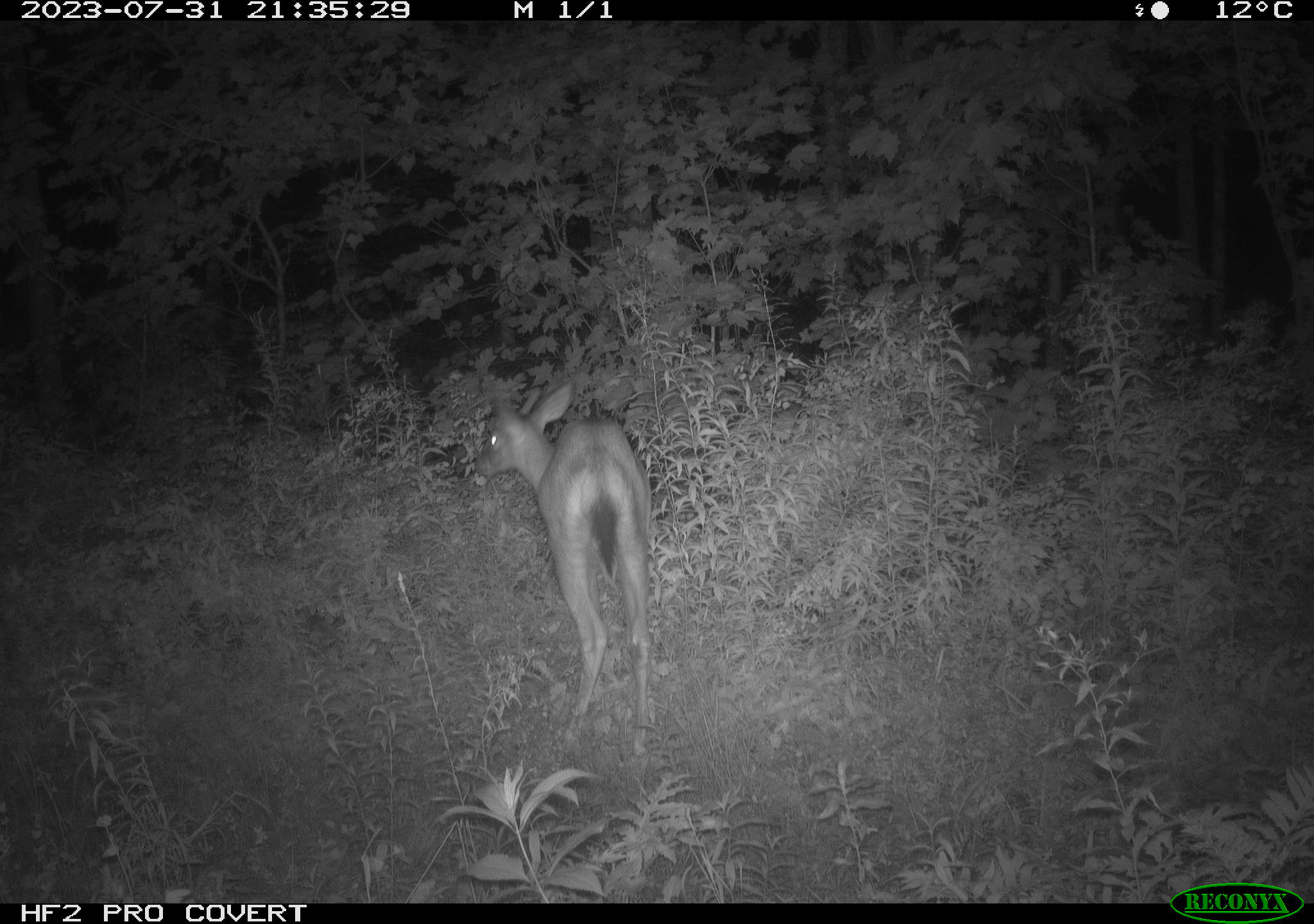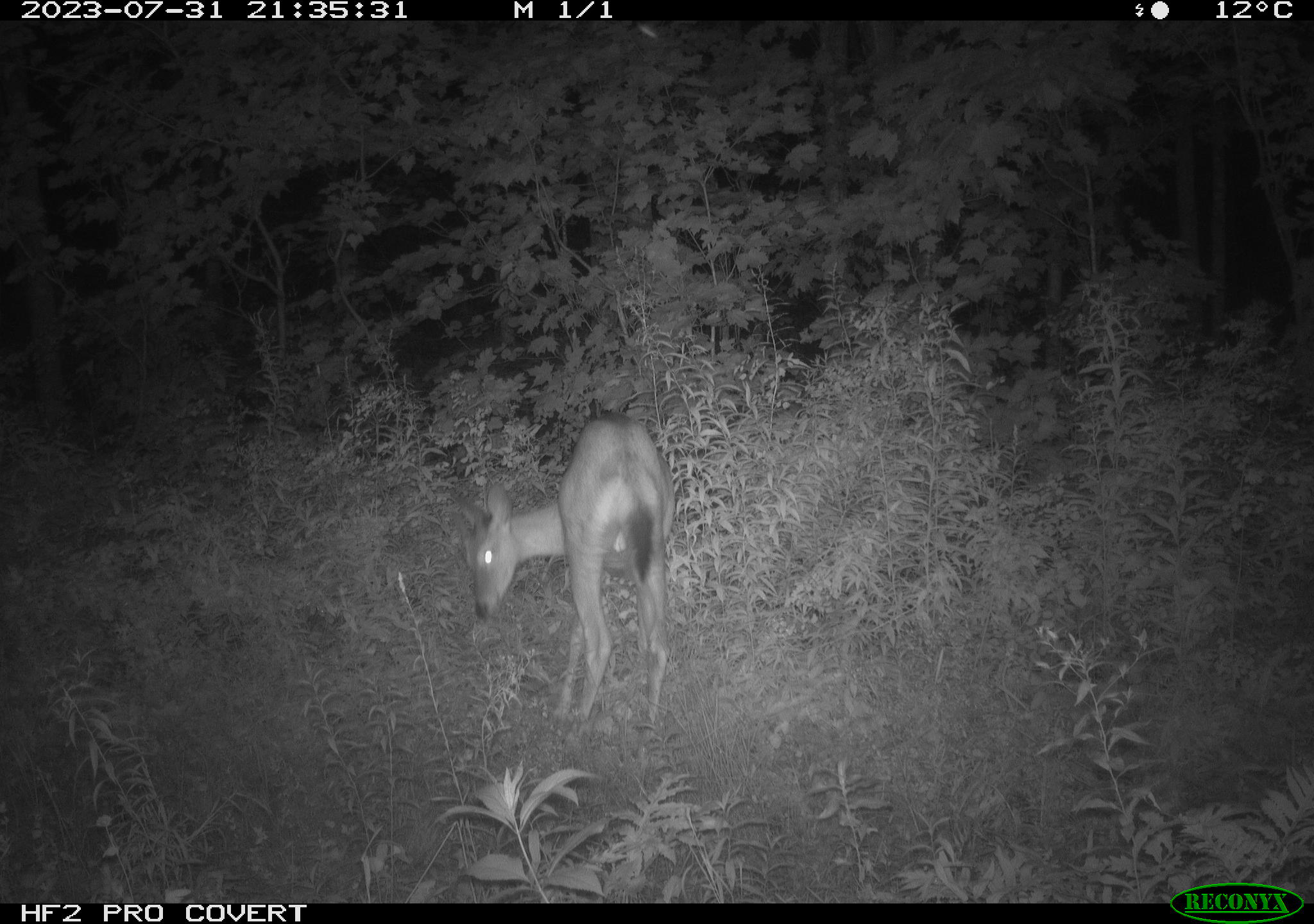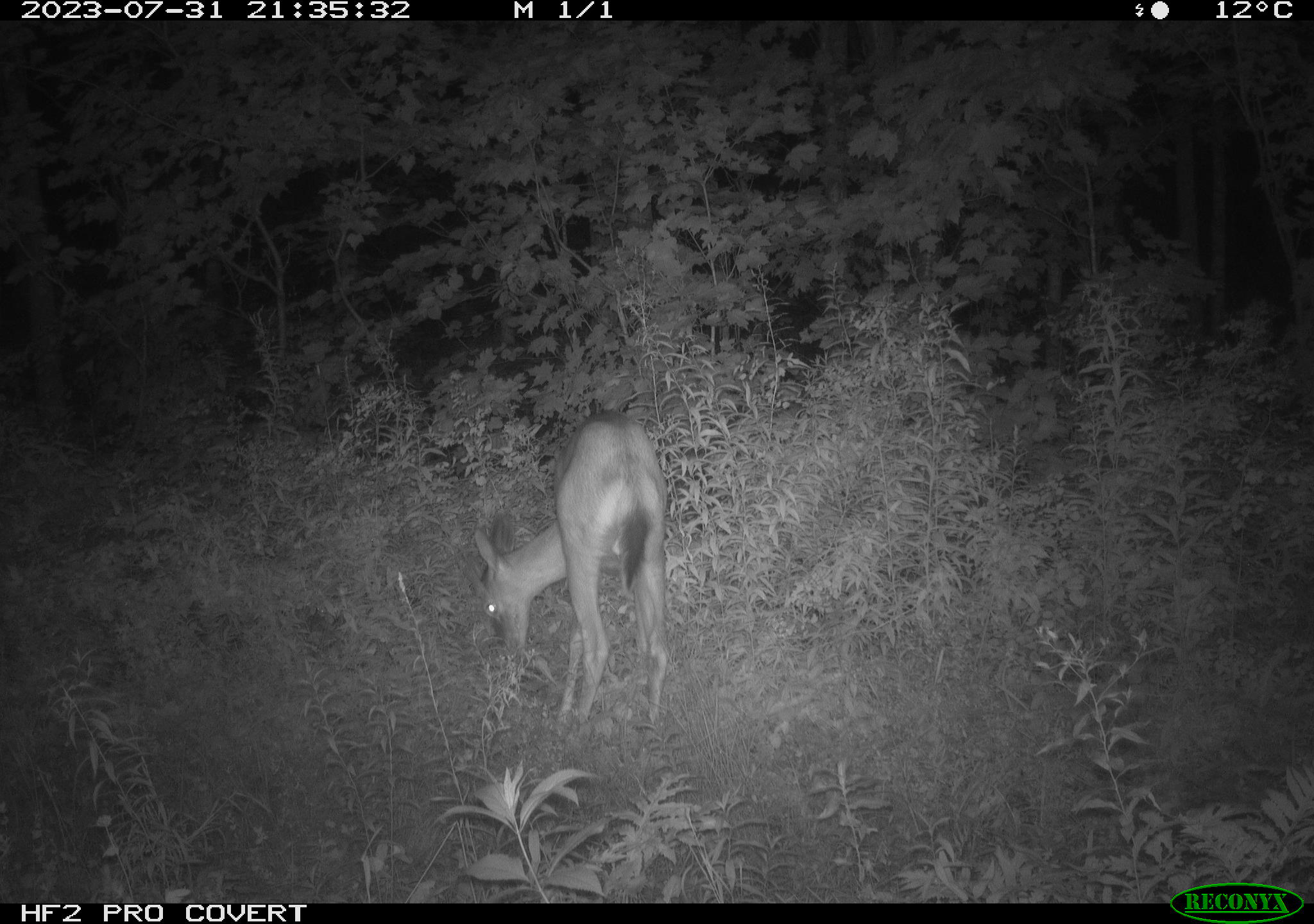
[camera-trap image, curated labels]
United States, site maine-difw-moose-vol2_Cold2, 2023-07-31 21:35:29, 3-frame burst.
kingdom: Animalia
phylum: Chordata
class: Mammalia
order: Artiodactyla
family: Cervidae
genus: Odocoileus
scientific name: Odocoileus virginianus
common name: white-tailed deer